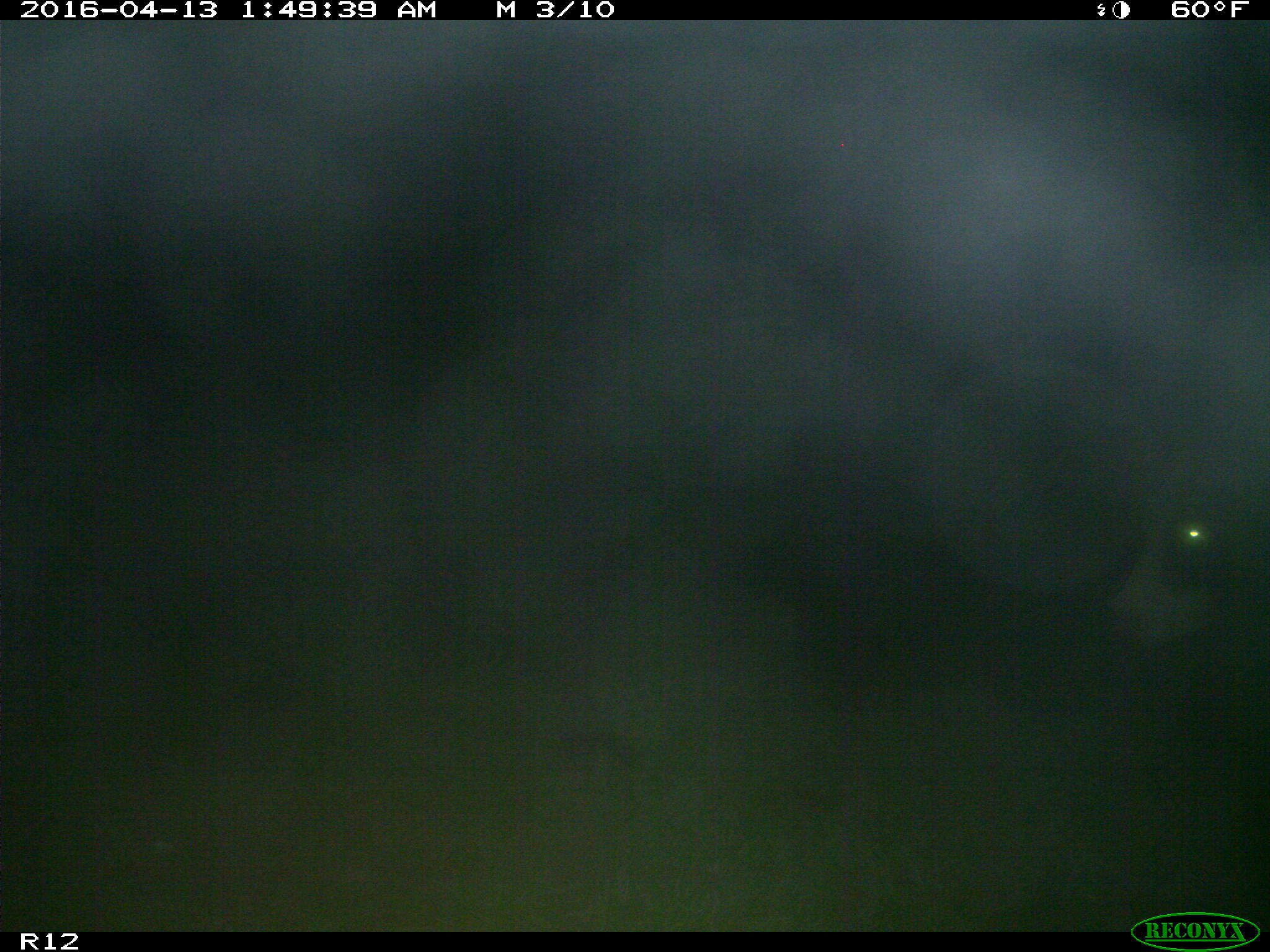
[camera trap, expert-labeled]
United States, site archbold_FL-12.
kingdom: Animalia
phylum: Chordata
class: Mammalia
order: Artiodactyla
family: Bovidae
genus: Bos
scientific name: Bos taurus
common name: domestic cow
Bos taurus (domestic cow).